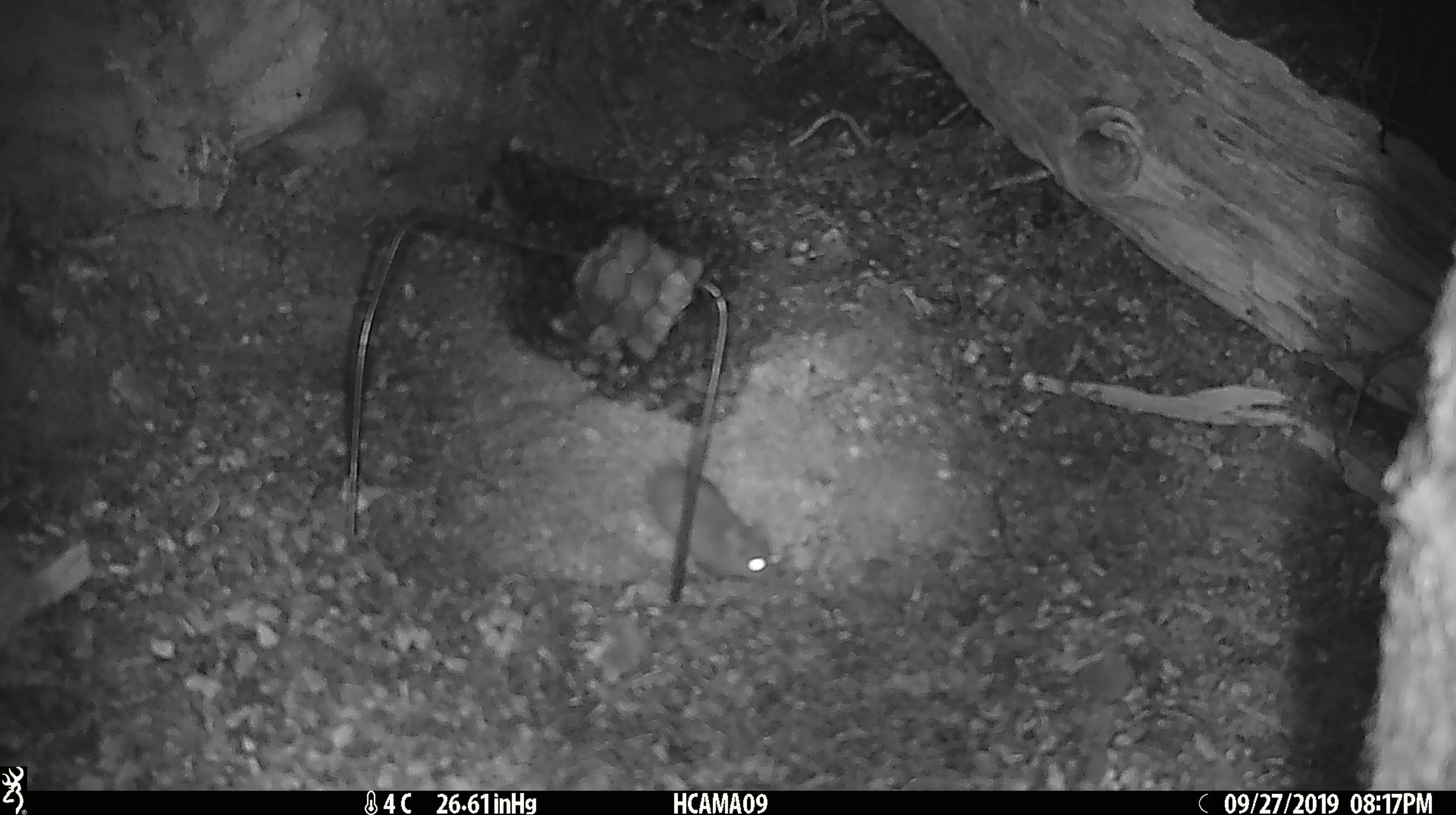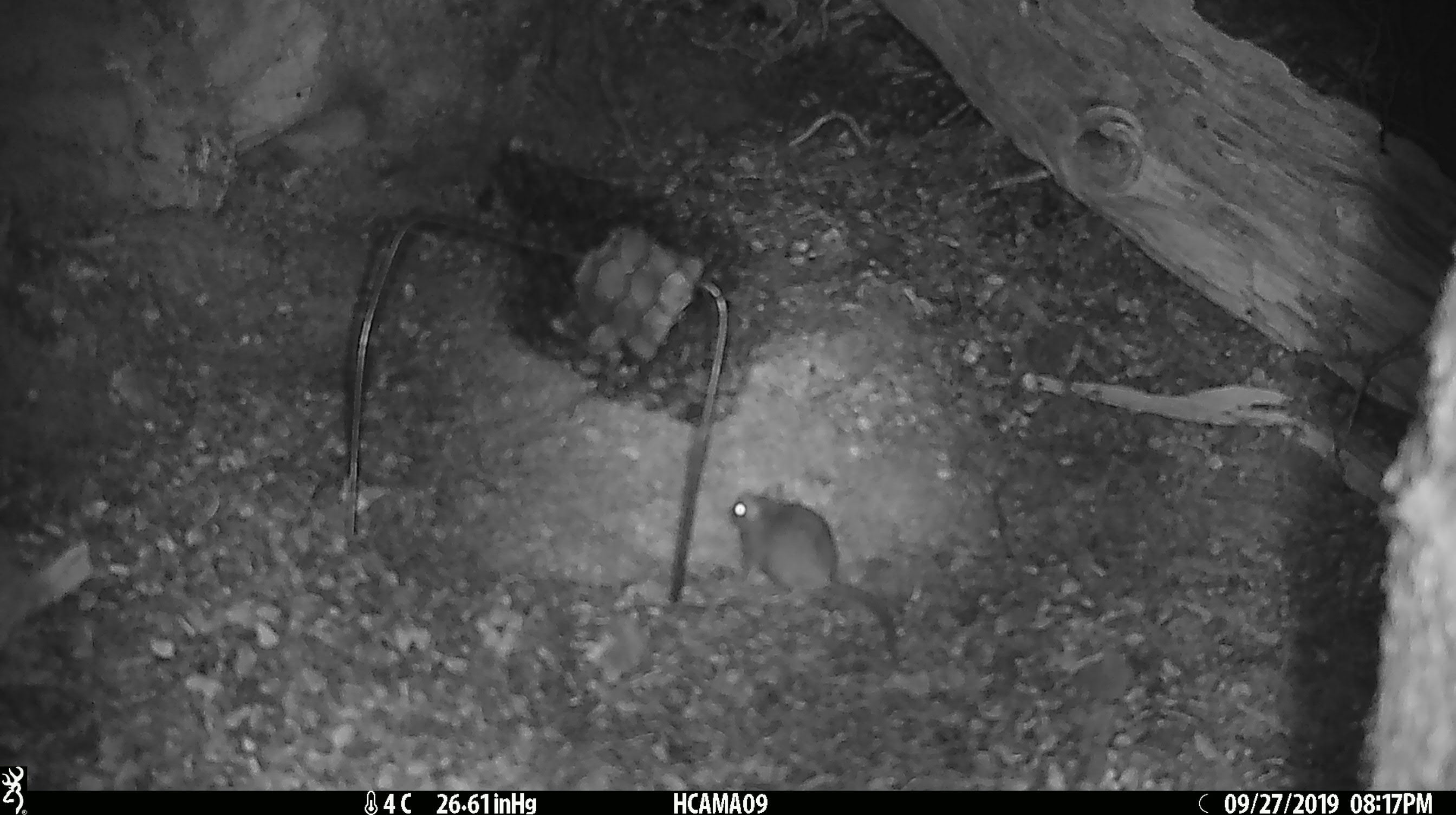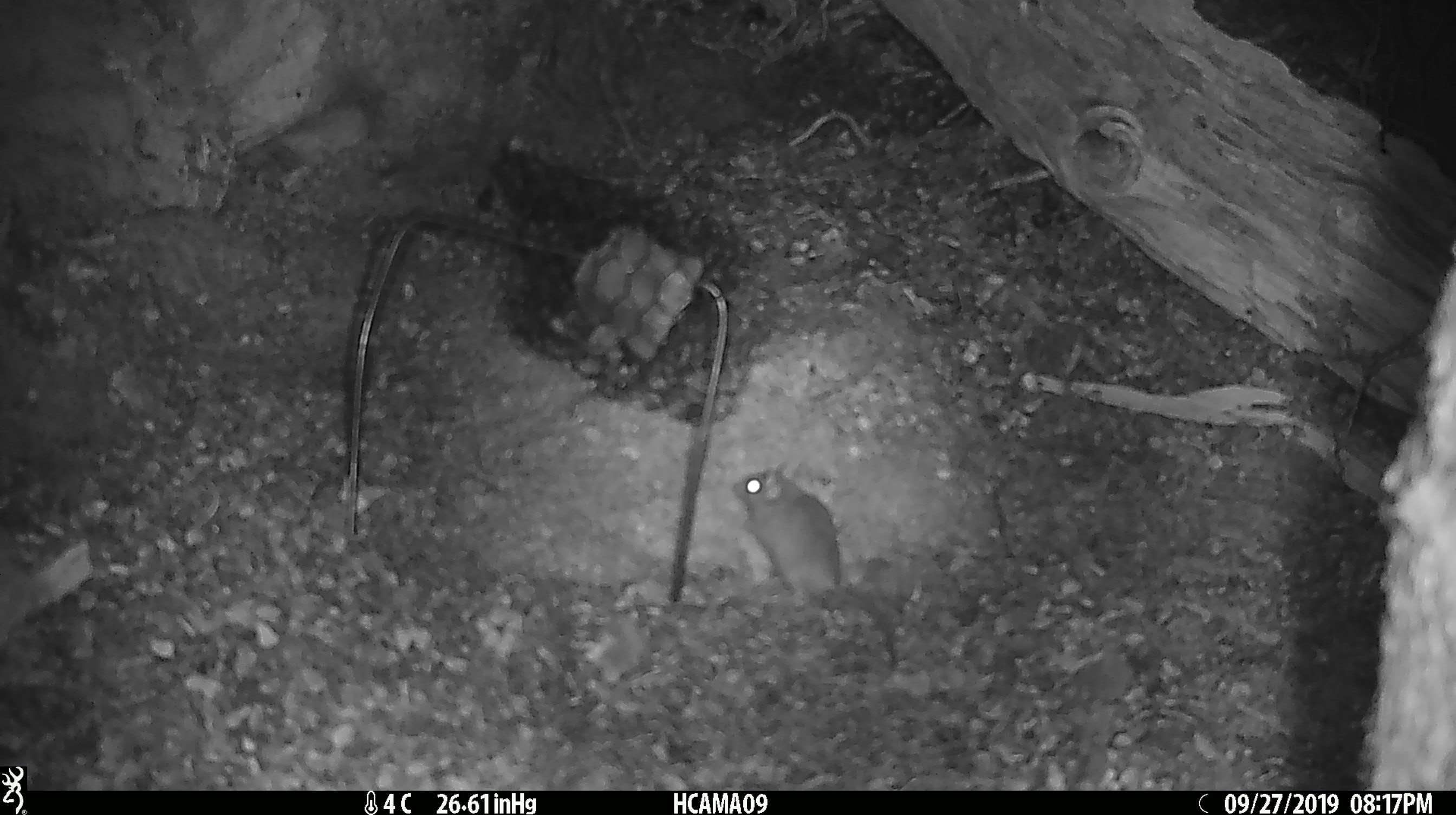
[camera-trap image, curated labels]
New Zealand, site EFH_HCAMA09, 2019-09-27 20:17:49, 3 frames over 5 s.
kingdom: Animalia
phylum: Chordata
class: Mammalia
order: Rodentia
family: Muridae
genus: Mus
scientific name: Mus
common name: mouse